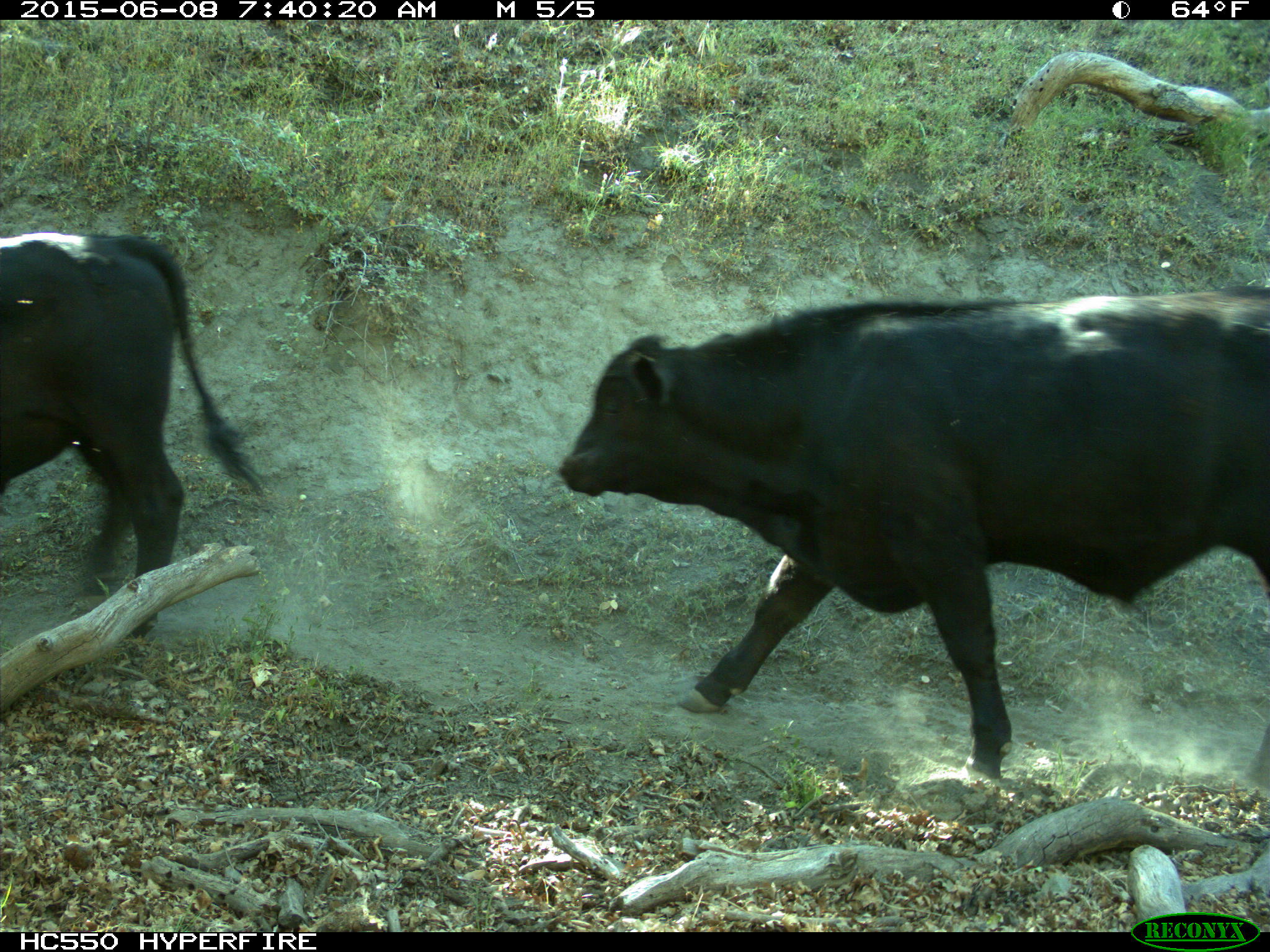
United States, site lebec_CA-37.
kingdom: Animalia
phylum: Chordata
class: Mammalia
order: Artiodactyla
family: Bovidae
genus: Bos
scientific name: Bos taurus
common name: domestic cow